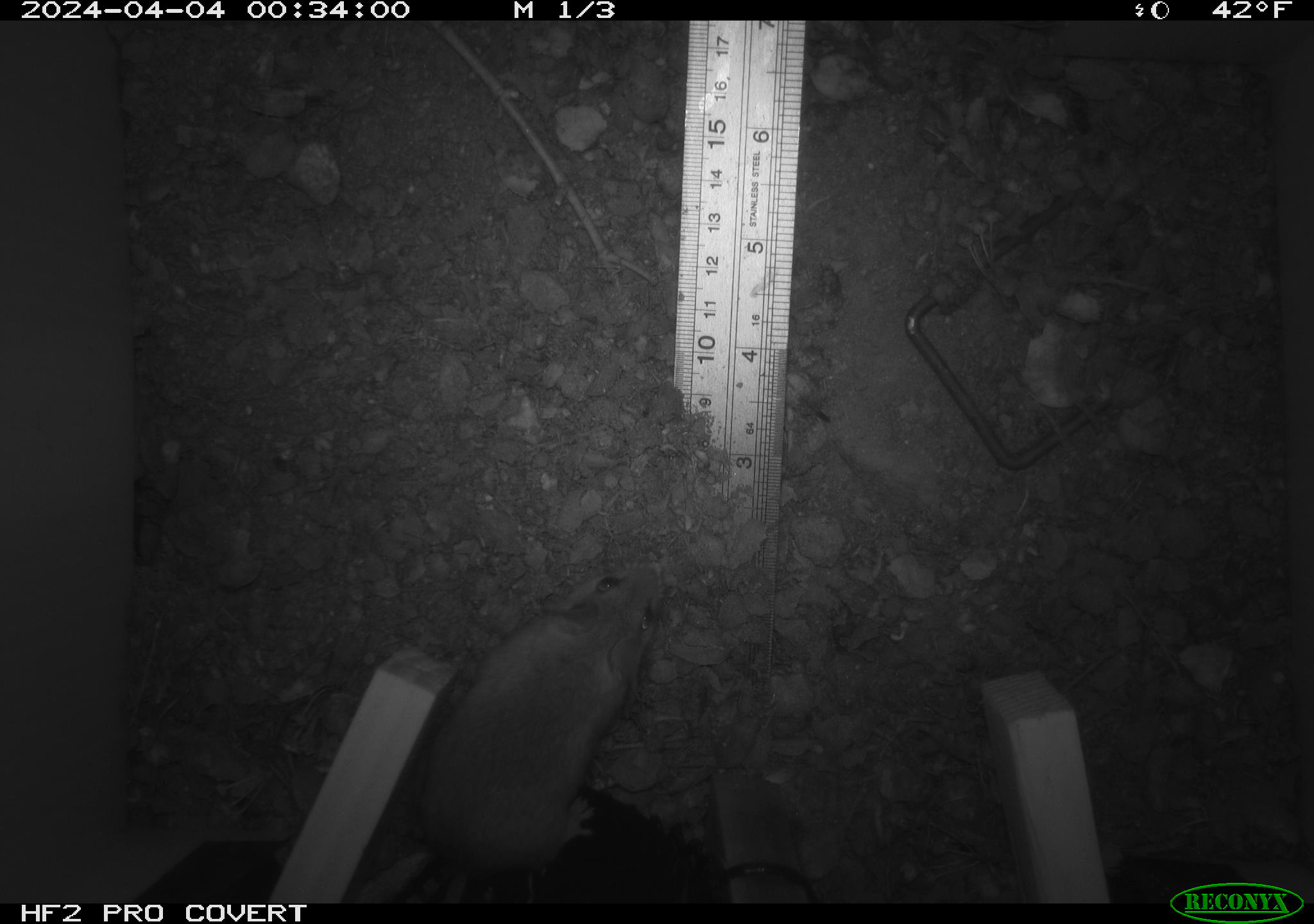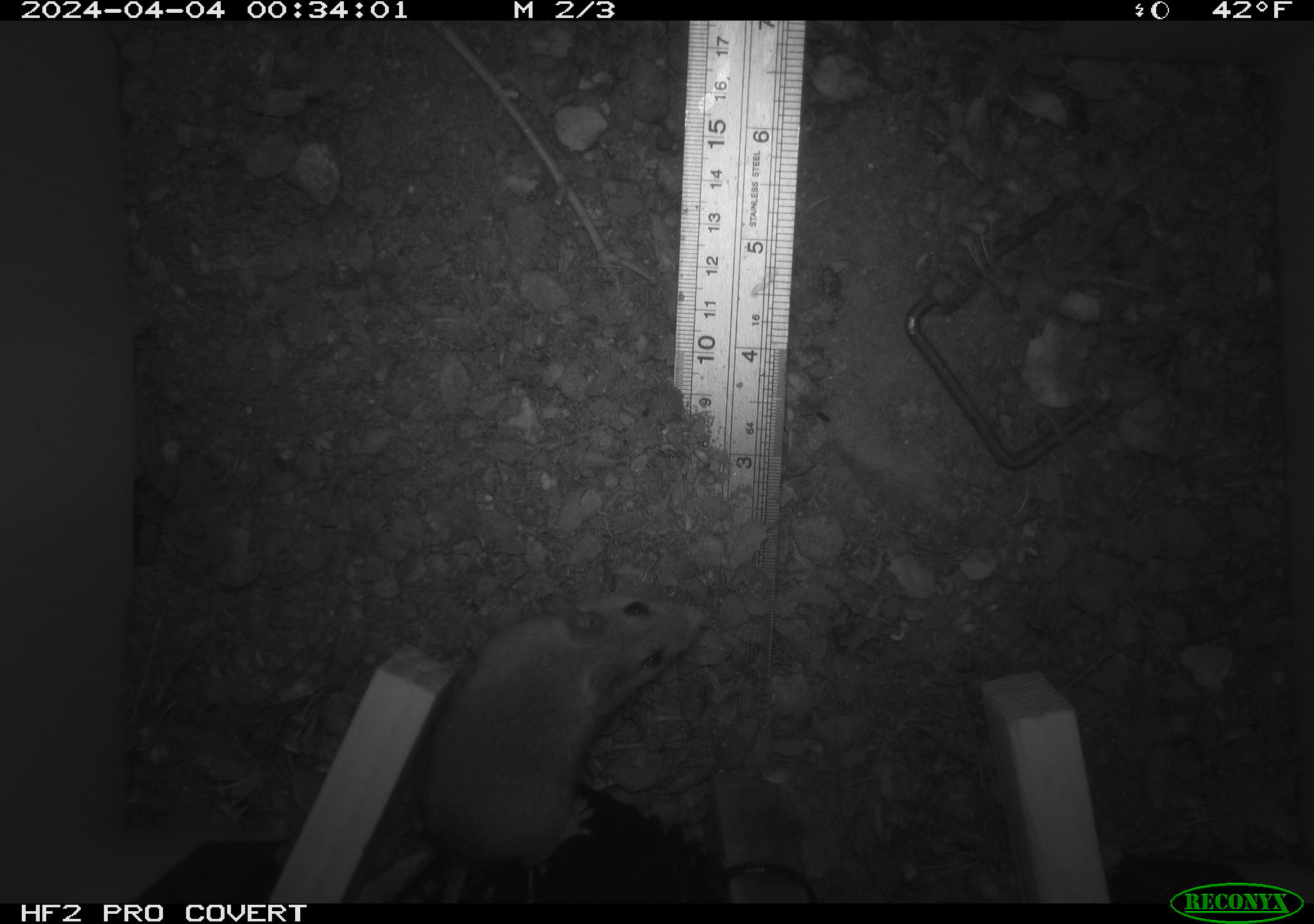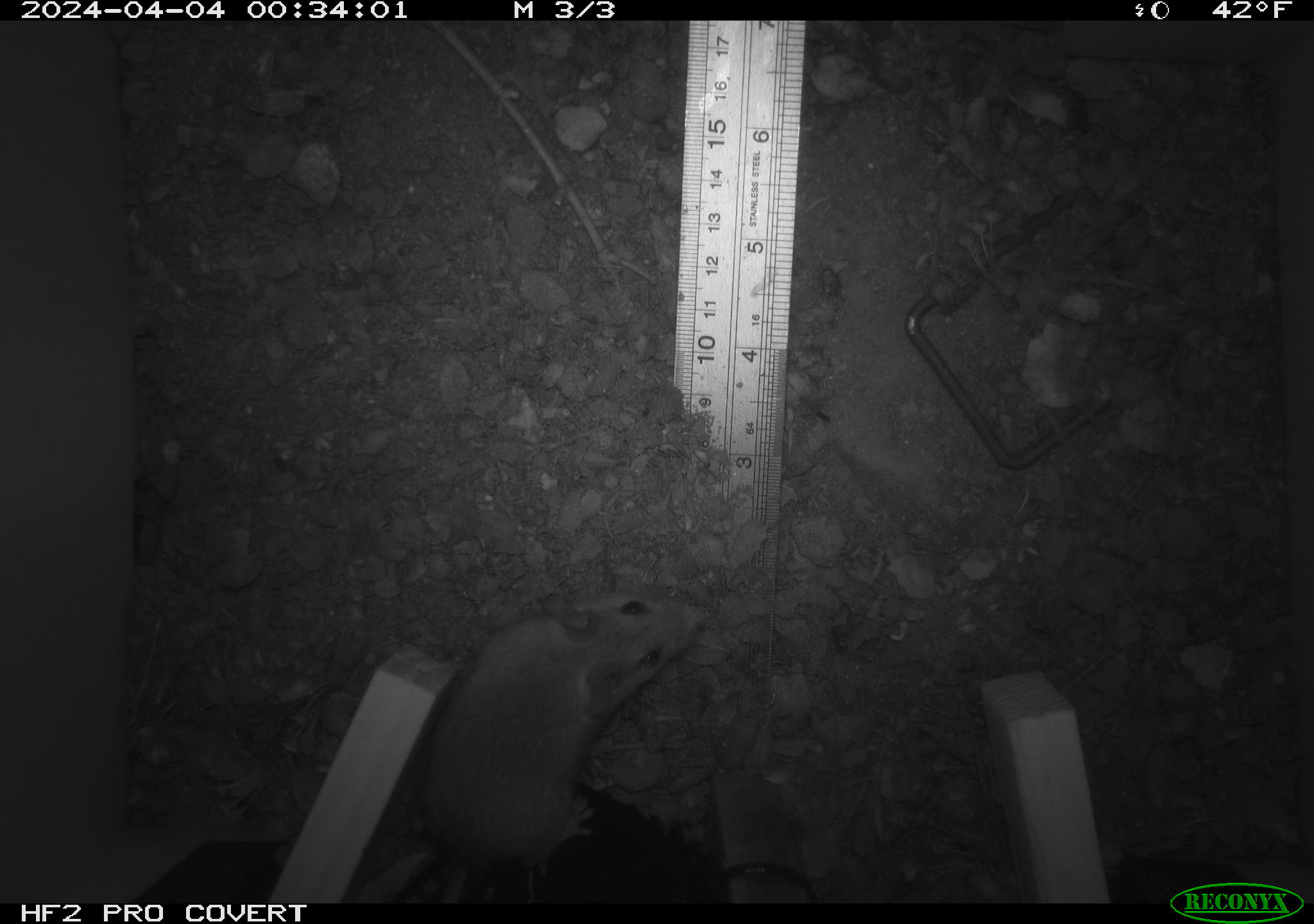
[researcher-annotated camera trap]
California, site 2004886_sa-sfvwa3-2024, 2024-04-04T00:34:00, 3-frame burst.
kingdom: Animalia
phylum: Chordata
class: Mammalia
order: Rodentia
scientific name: Rodentia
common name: mouse species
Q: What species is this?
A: Mouse species (Rodentia).